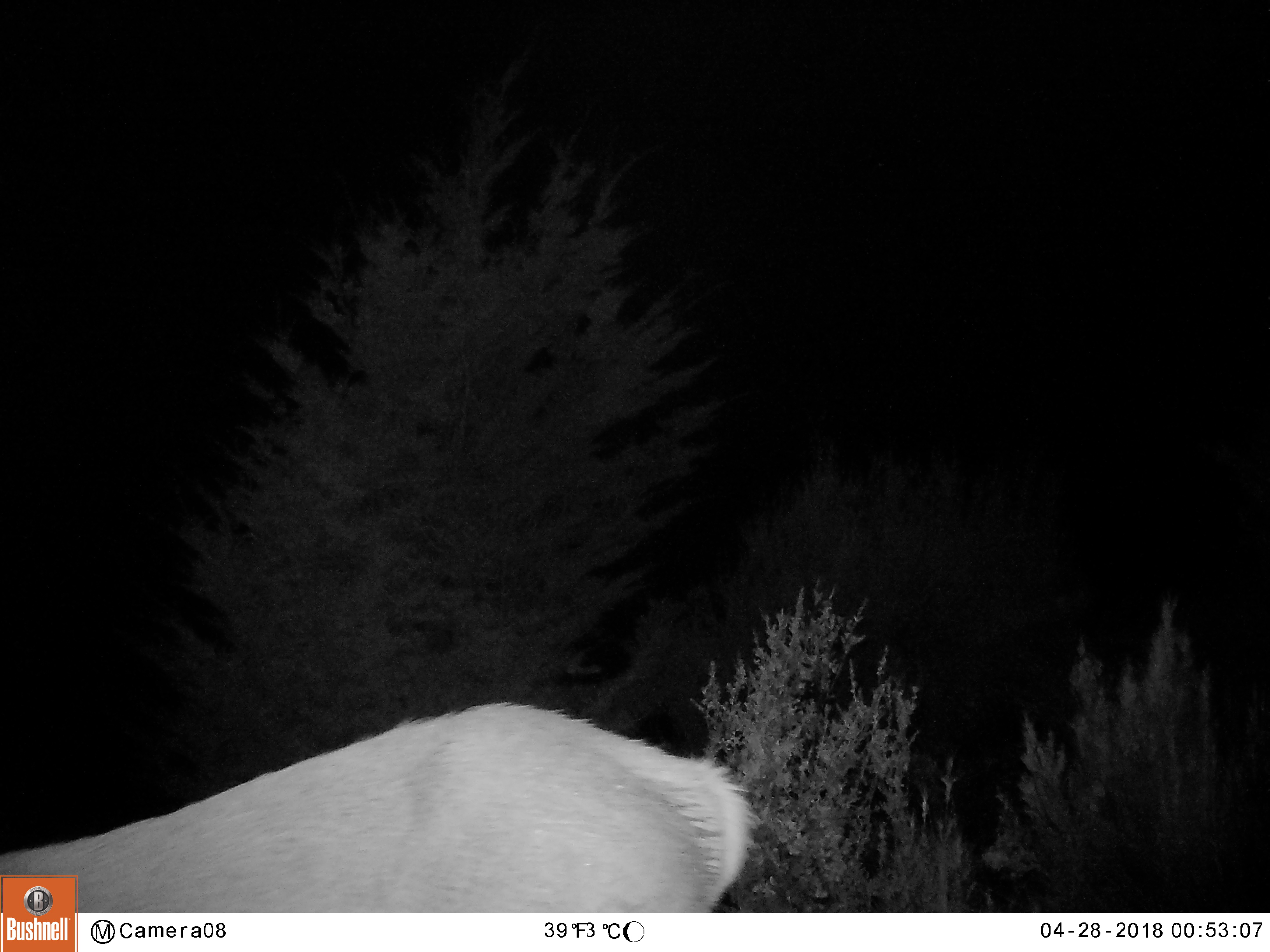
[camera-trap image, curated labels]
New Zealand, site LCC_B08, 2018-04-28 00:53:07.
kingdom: Animalia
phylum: Chordata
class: Mammalia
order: Artiodactyla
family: Cervidae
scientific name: Cervidae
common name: deer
Deer (Cervidae).